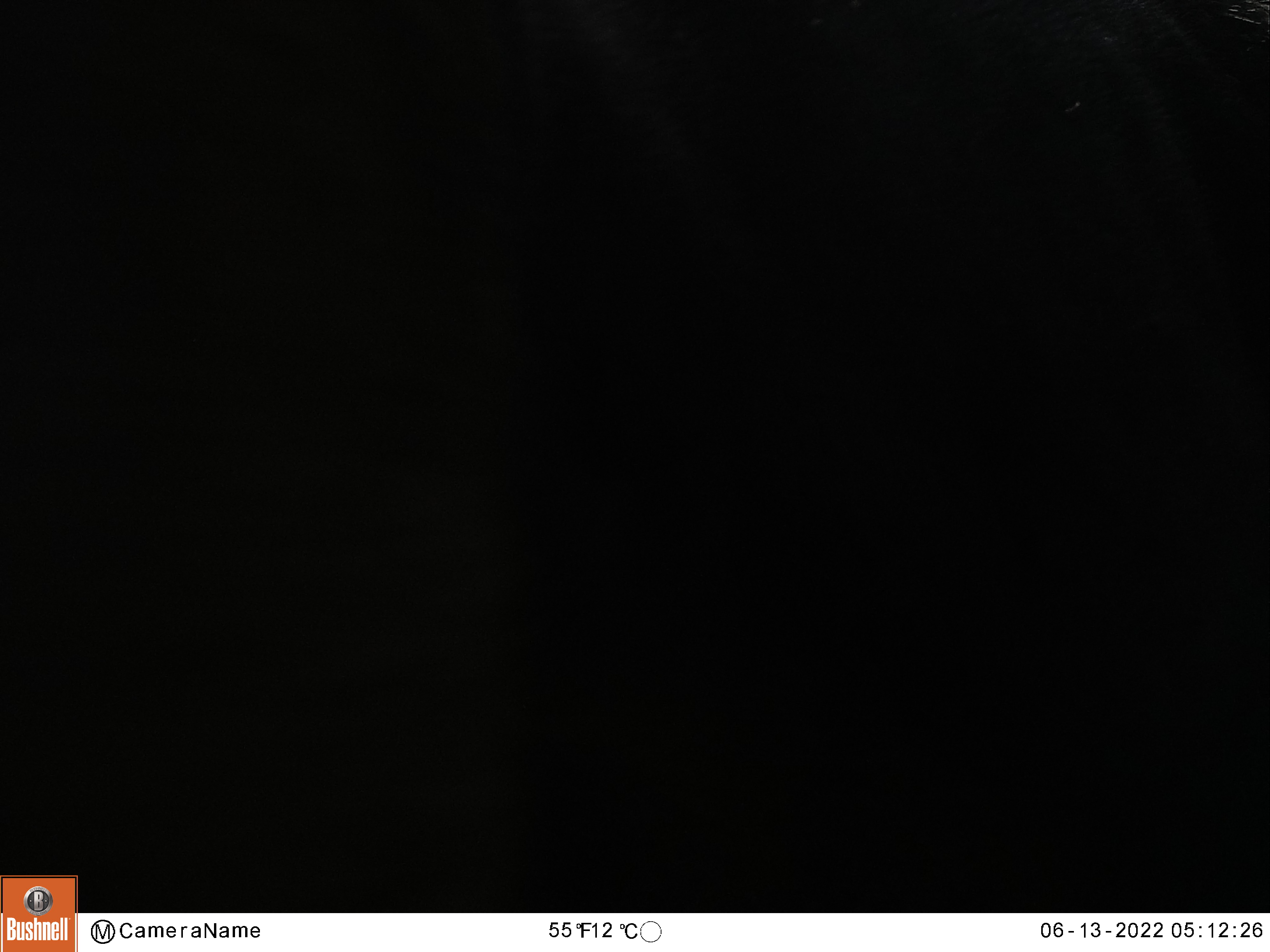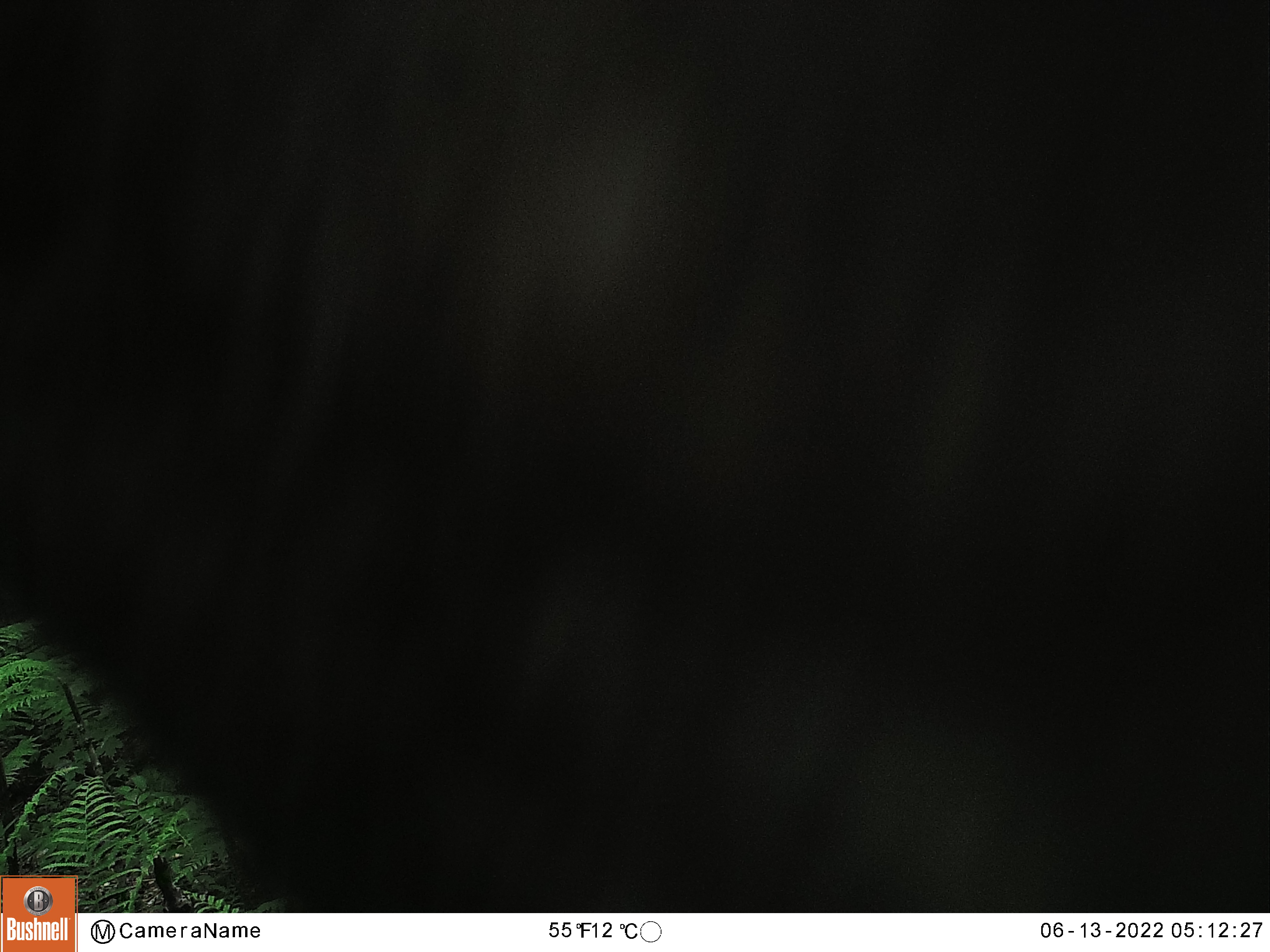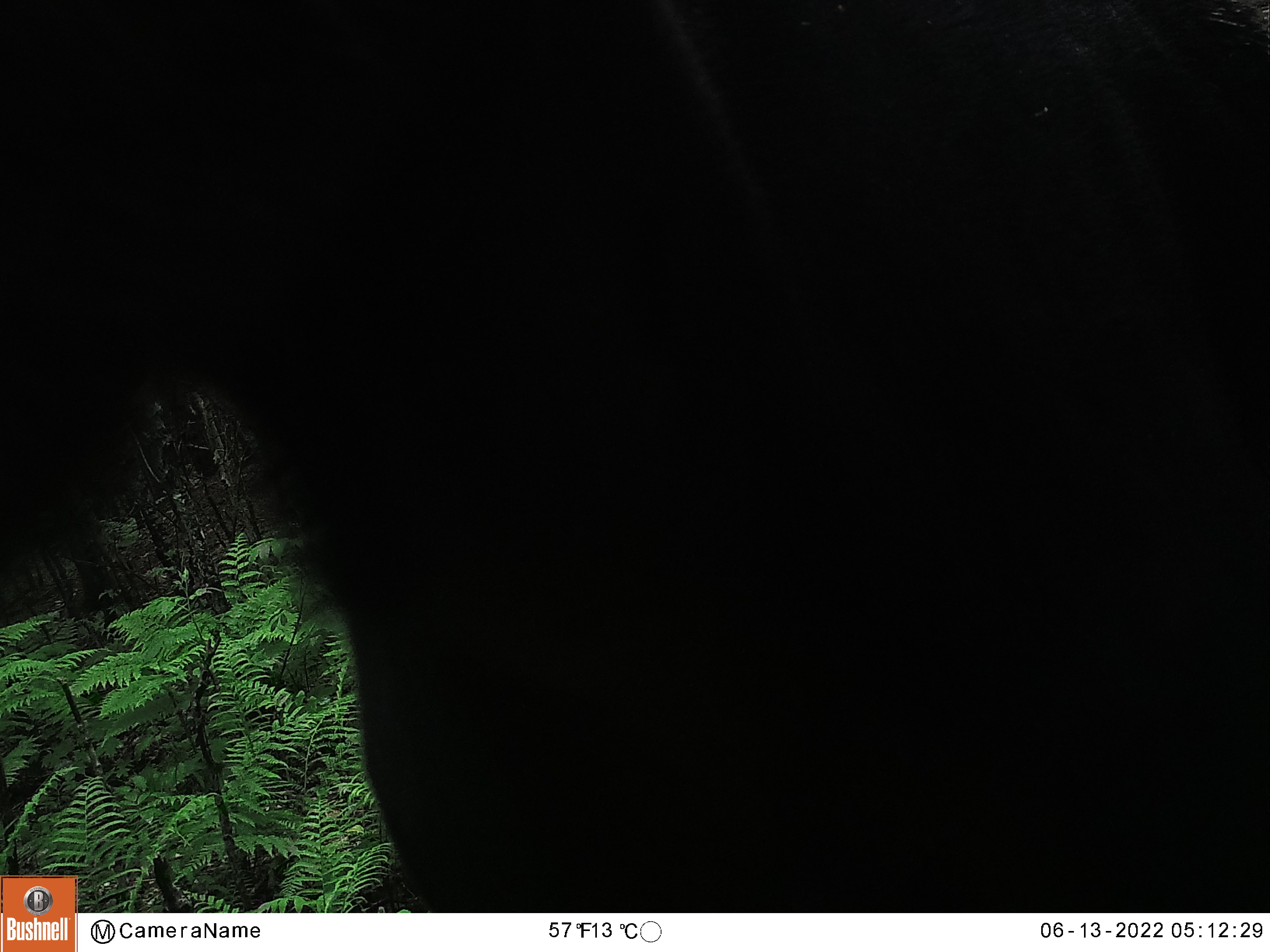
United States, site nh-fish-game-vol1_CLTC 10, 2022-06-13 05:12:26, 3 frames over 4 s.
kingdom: Animalia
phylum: Chordata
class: Mammalia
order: Artiodactyla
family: Cervidae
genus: Alces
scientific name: Alces alces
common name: moose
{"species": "moose (Alces alces)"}